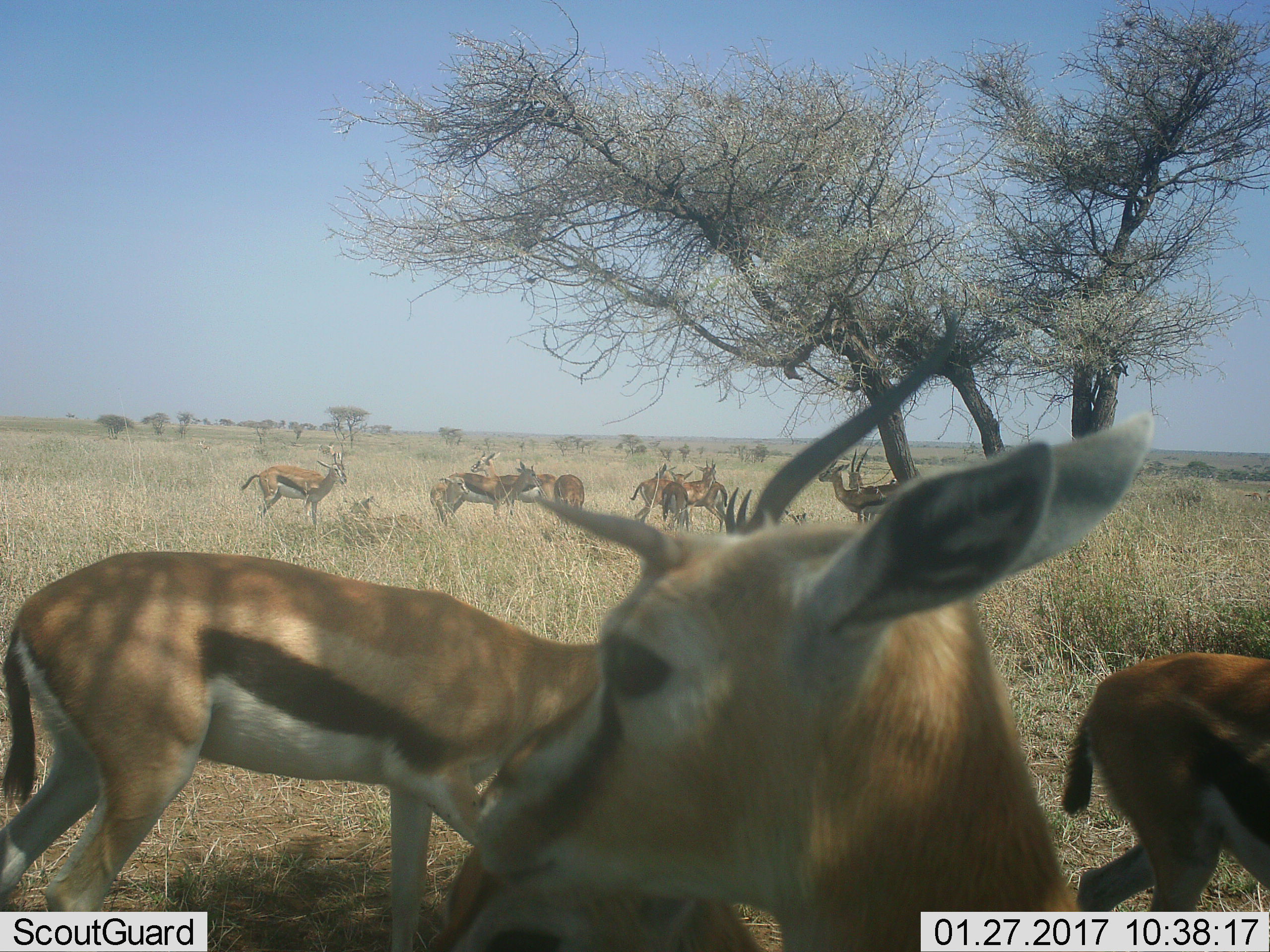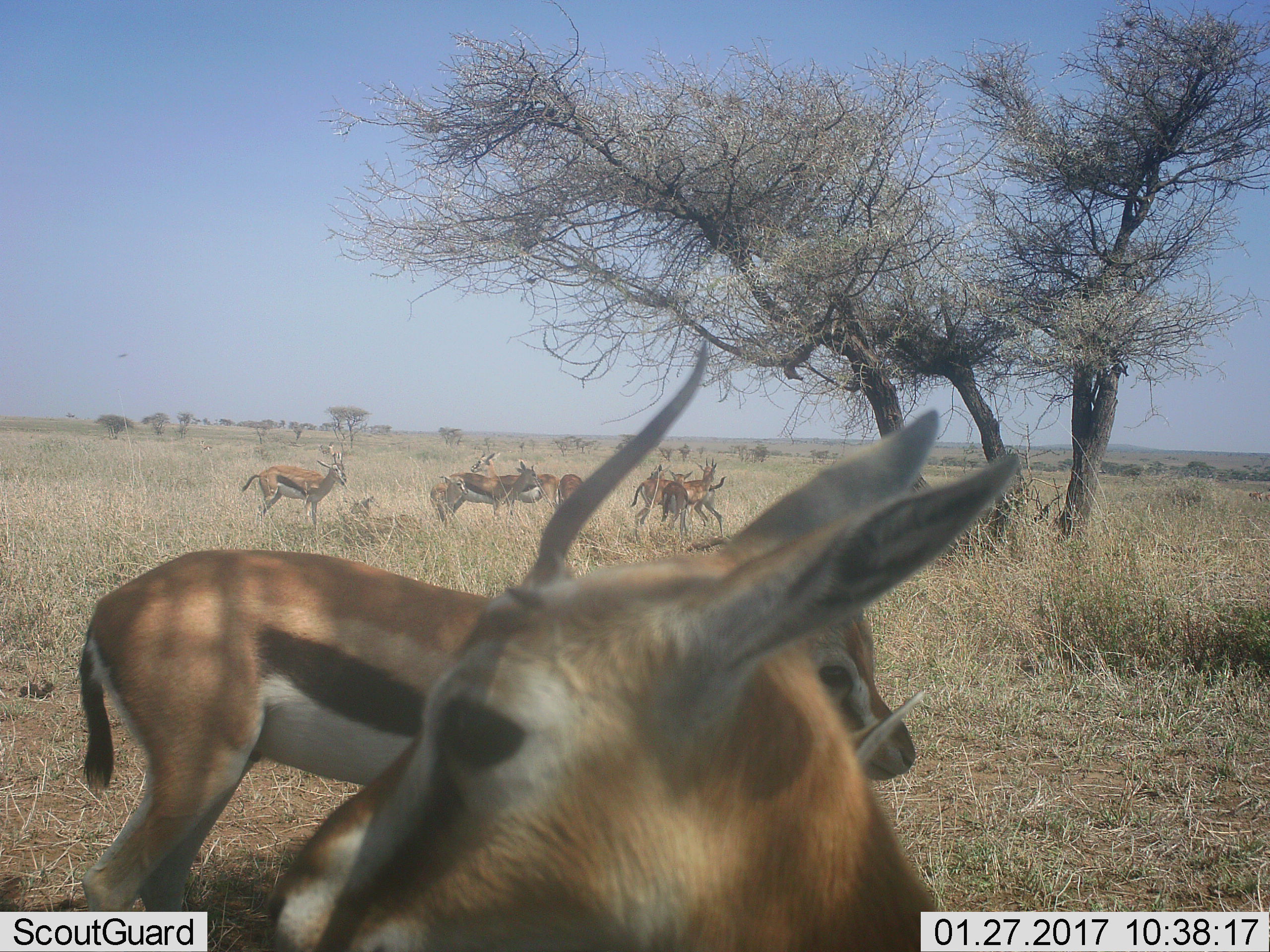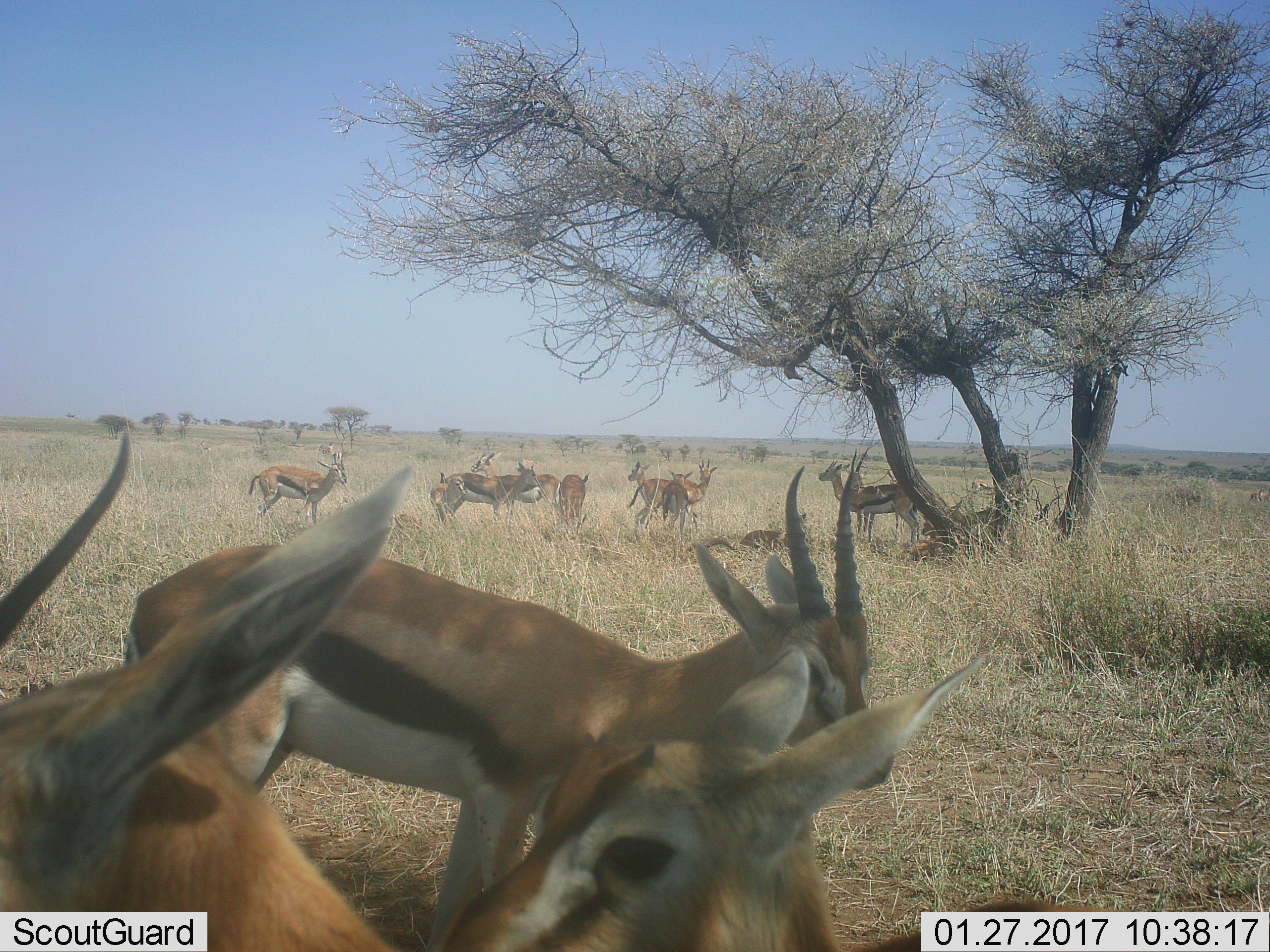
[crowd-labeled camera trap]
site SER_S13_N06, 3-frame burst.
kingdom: Animalia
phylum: Chordata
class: Mammalia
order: Artiodactyla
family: Bovidae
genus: Eudorcas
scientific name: Eudorcas thomsonii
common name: thomson's gazelle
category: gazellethomsons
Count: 11-50.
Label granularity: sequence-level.